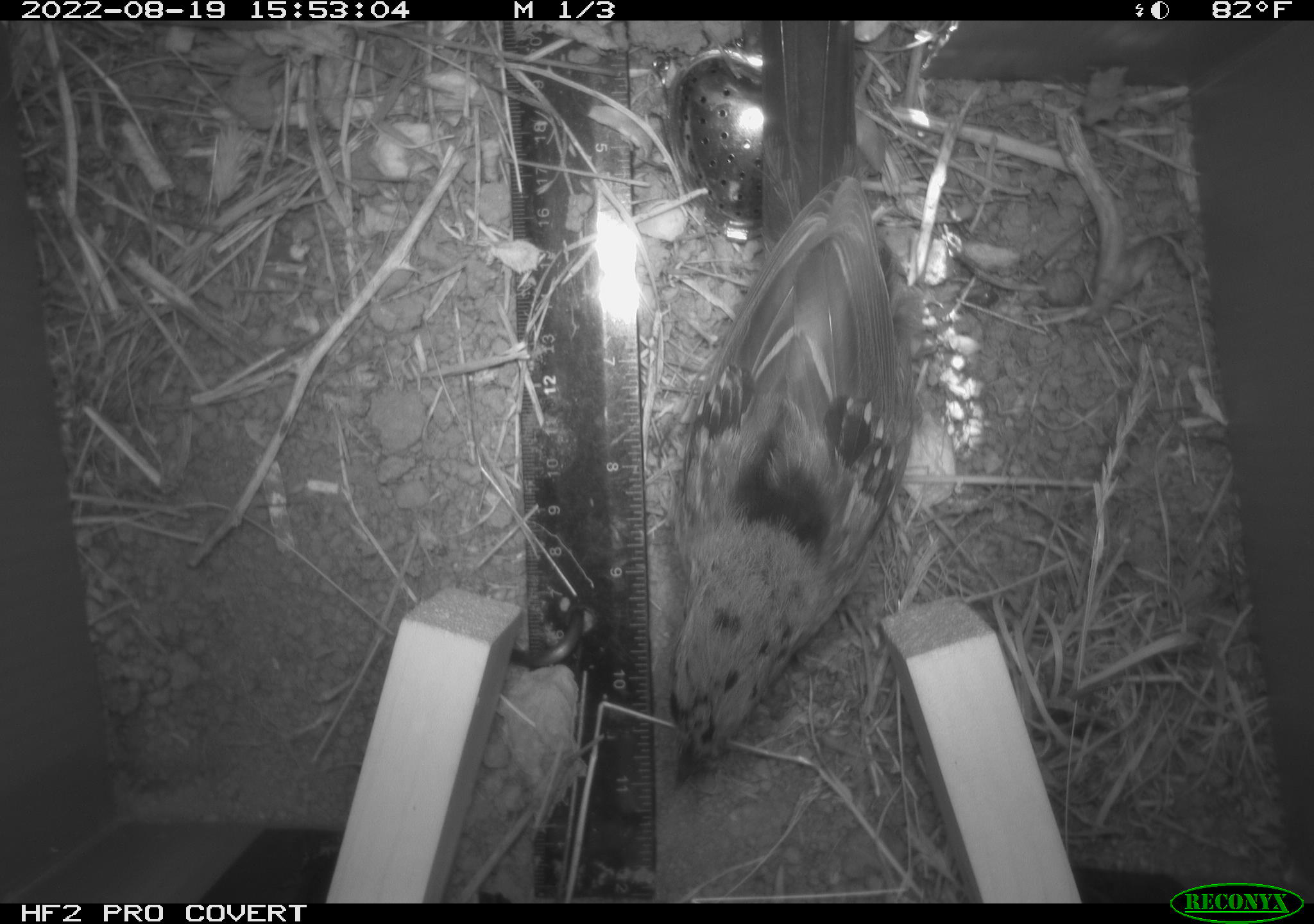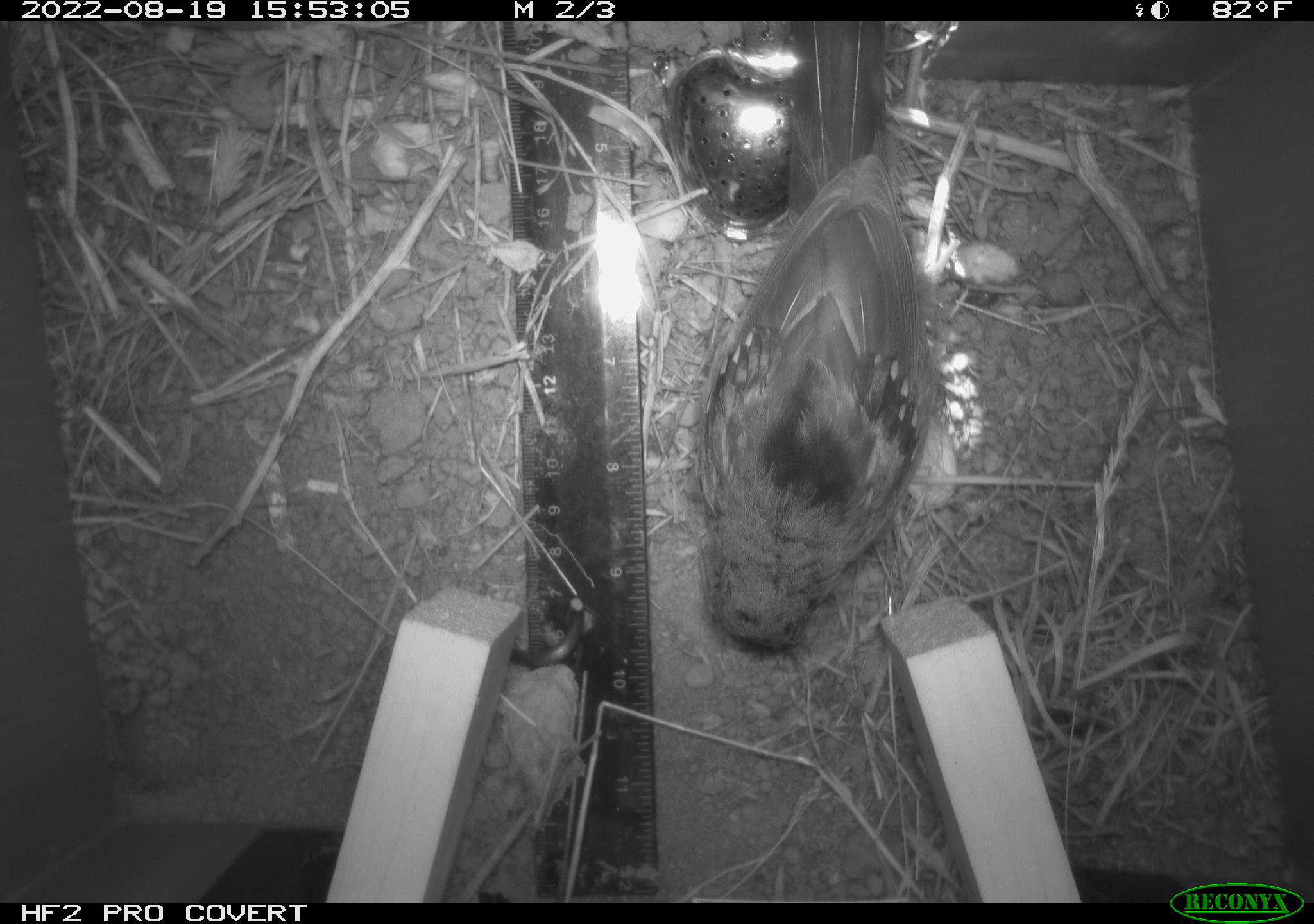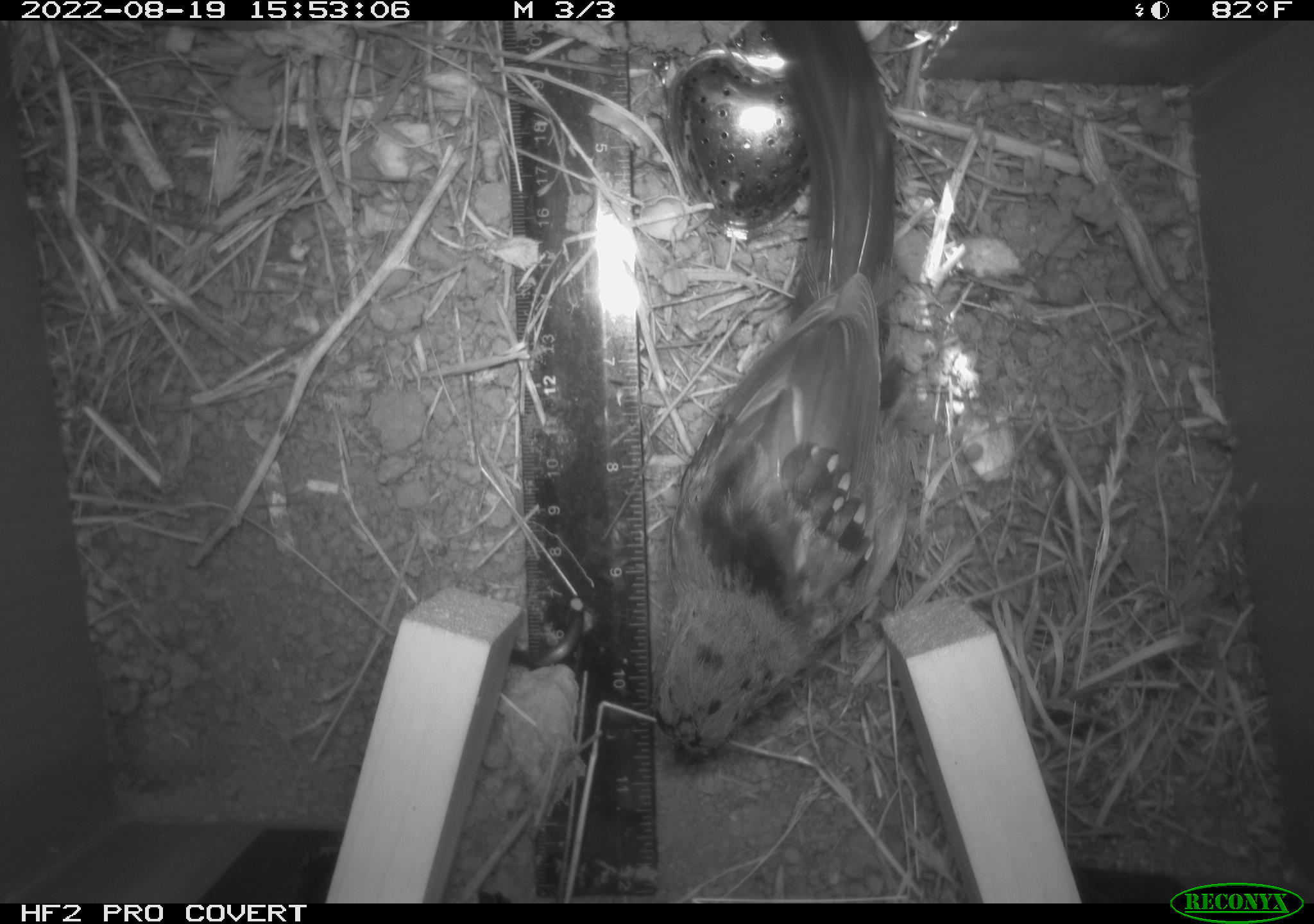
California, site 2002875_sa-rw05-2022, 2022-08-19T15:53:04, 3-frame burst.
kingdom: Animalia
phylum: Chordata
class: Aves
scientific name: Aves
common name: bird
Bird (Aves).